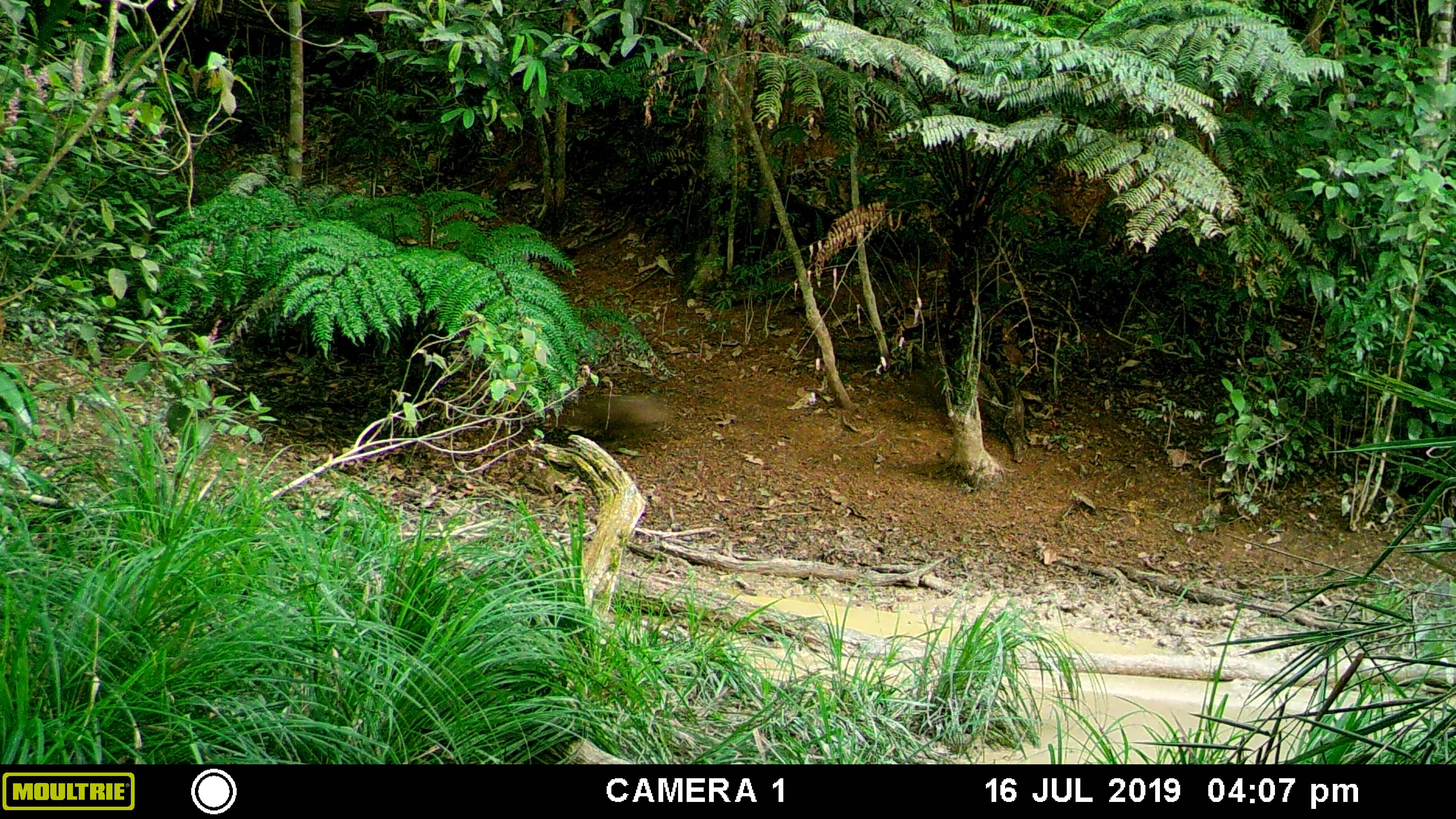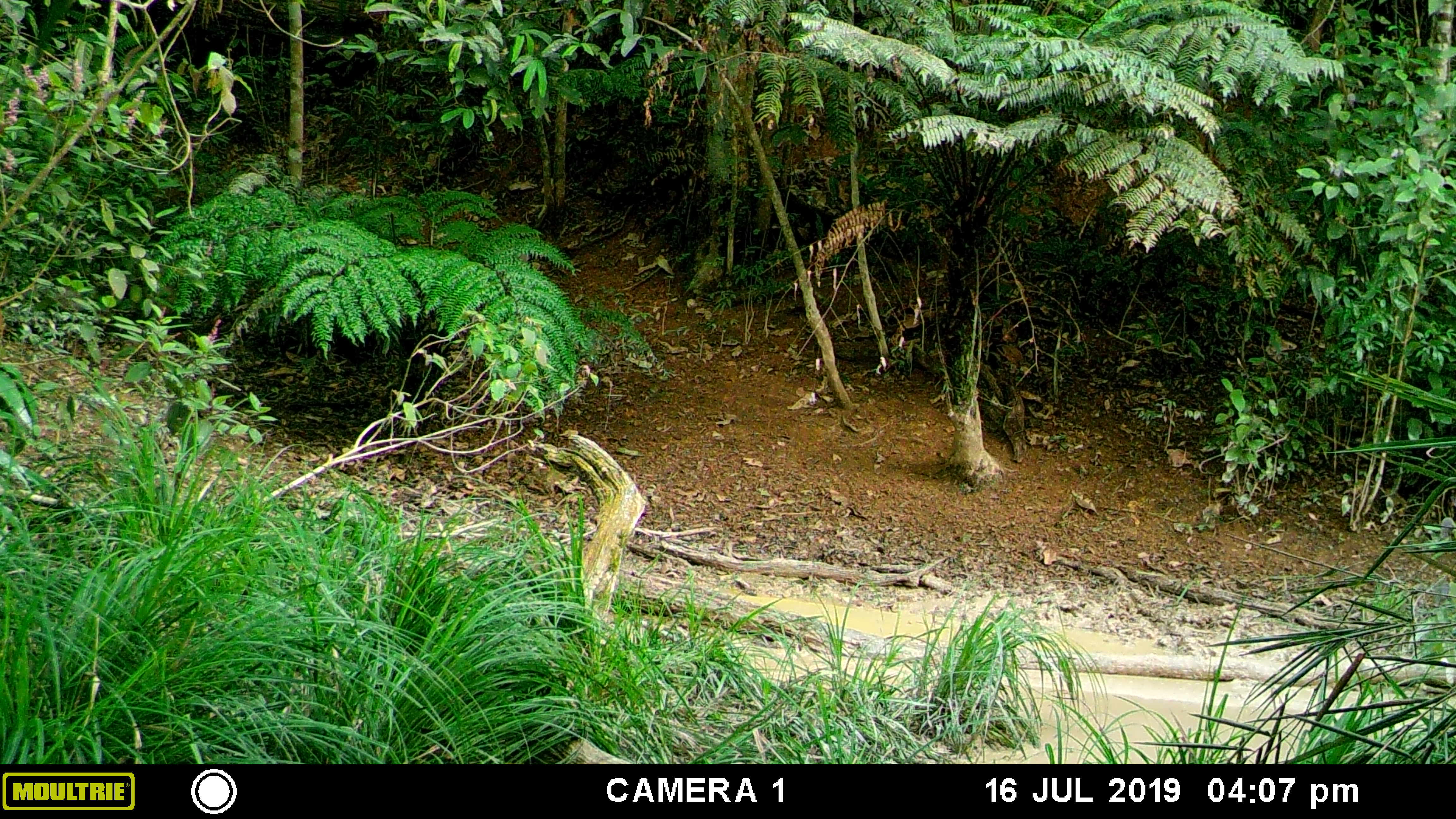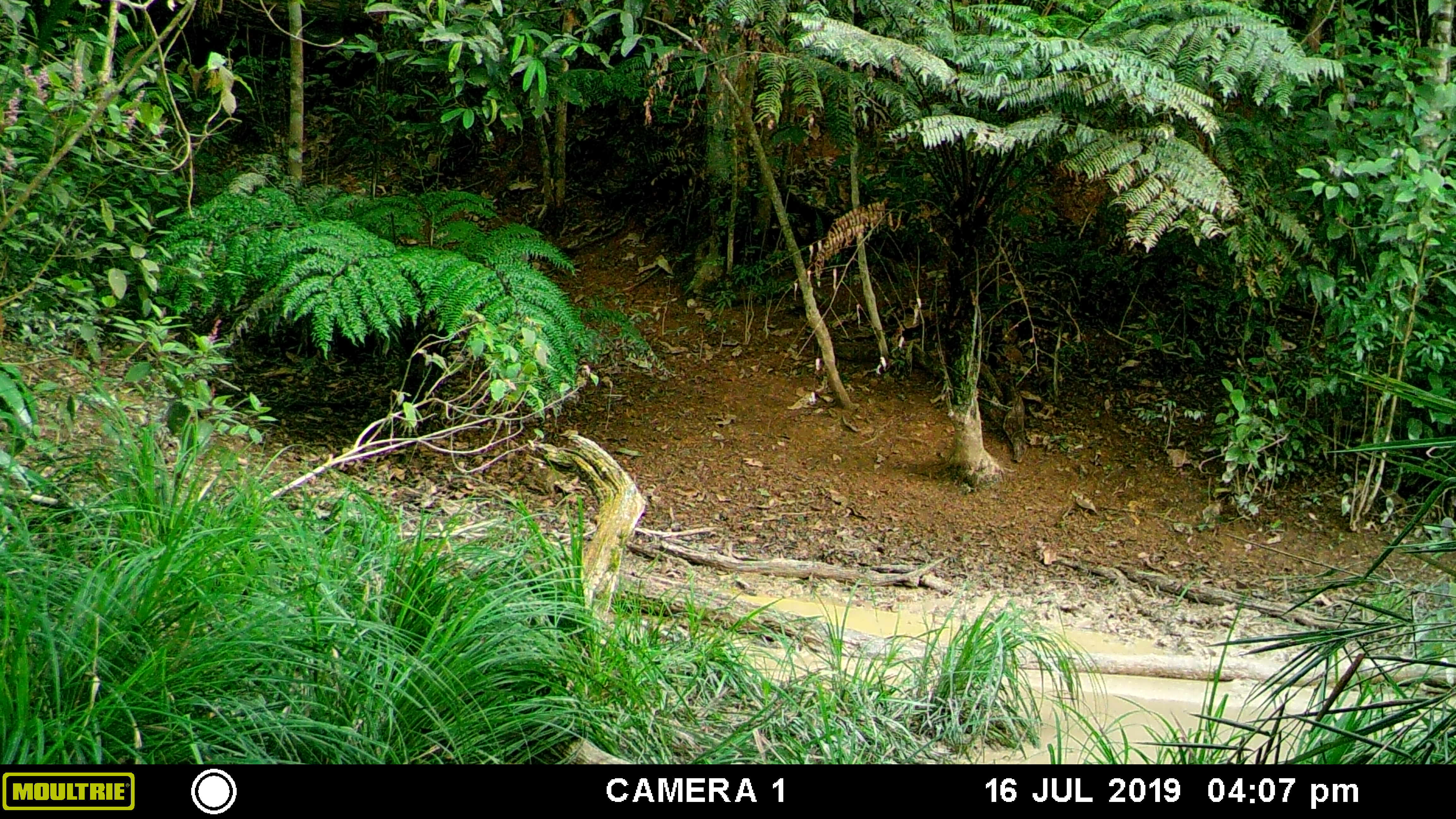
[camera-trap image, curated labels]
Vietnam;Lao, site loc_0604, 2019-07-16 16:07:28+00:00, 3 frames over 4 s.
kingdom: Animalia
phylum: Chordata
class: Mammalia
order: Artiodactyla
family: Suidae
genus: Sus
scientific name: Sus scrofa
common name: eurasian wild pig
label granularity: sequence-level